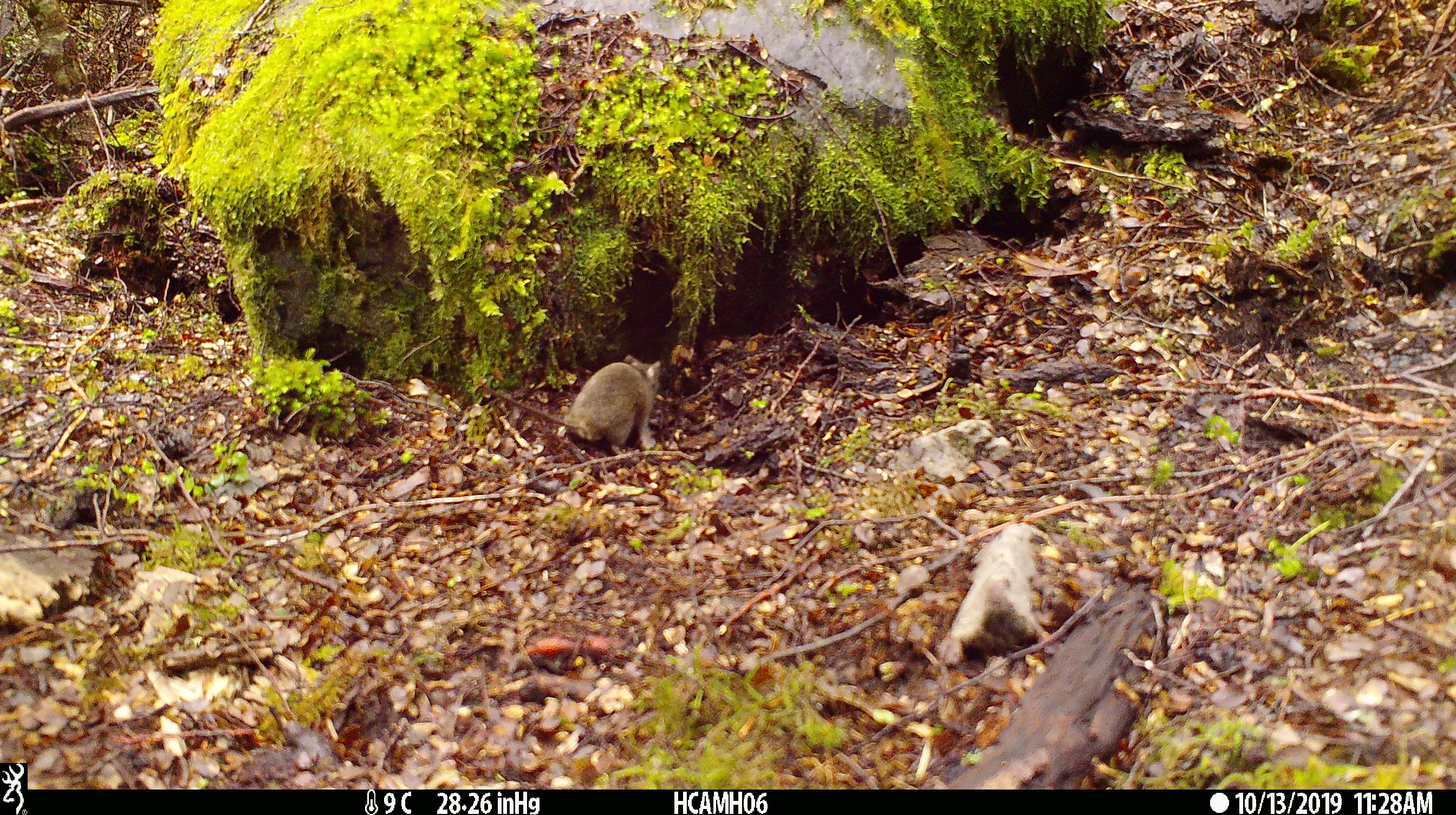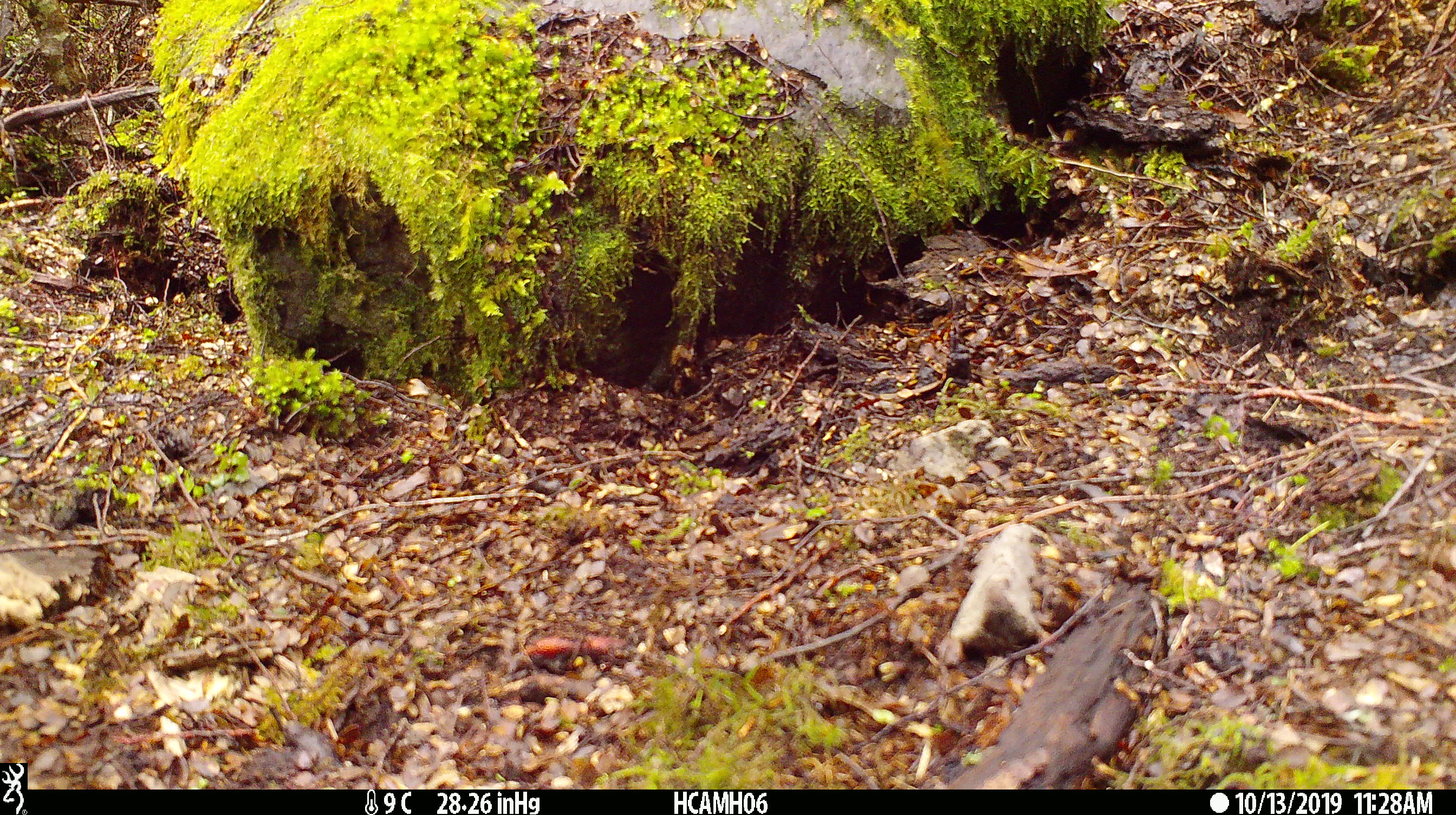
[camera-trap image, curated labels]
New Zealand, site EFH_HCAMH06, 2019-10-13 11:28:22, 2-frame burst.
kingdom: Animalia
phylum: Chordata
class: Mammalia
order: Rodentia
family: Muridae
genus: Mus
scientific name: Mus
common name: mouse